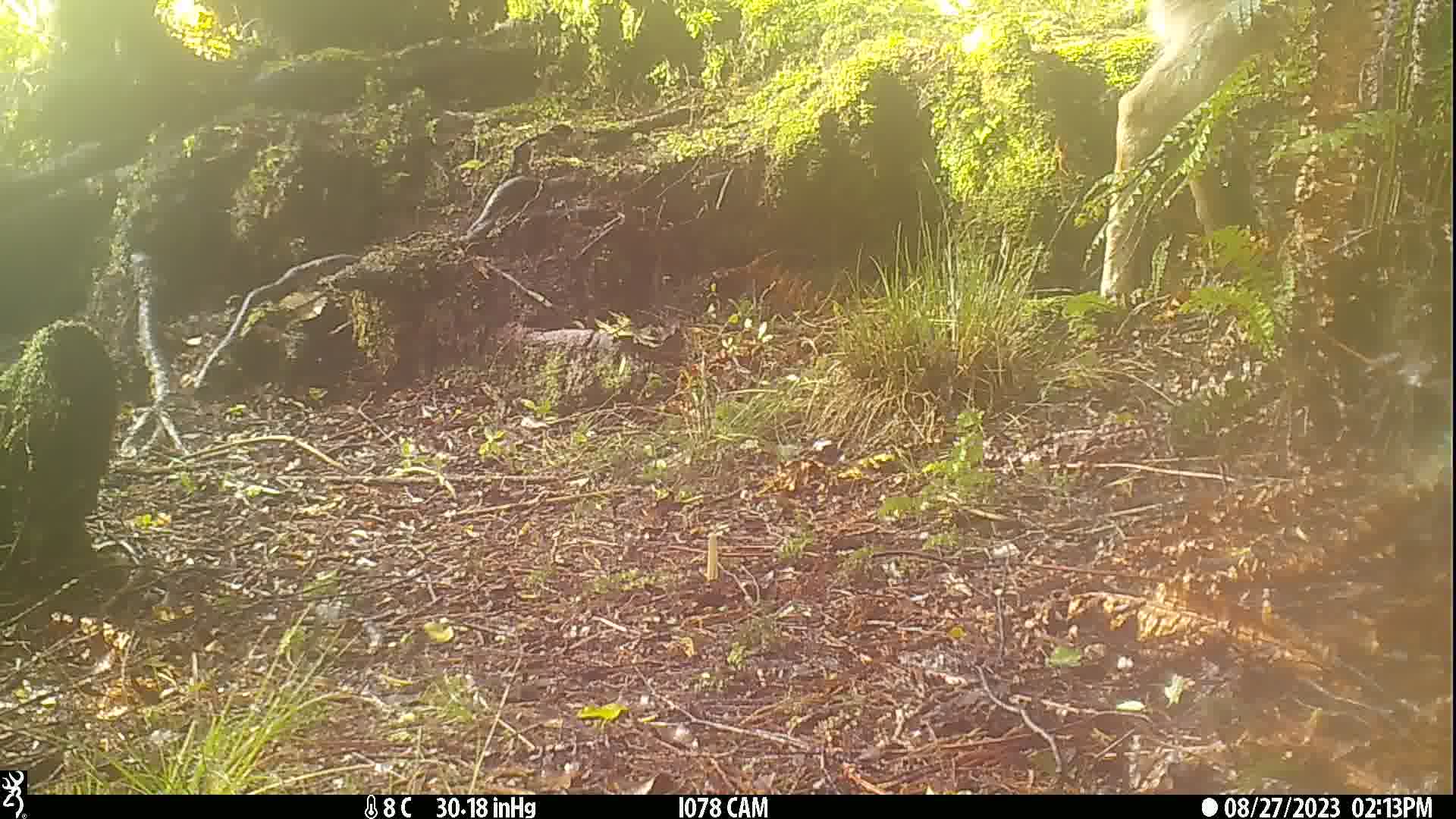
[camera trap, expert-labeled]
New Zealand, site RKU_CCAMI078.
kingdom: Animalia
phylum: Chordata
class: Mammalia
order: Artiodactyla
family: Cervidae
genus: Odocoileus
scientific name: Odocoileus virginianus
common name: white-tailed deer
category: white tailed deer